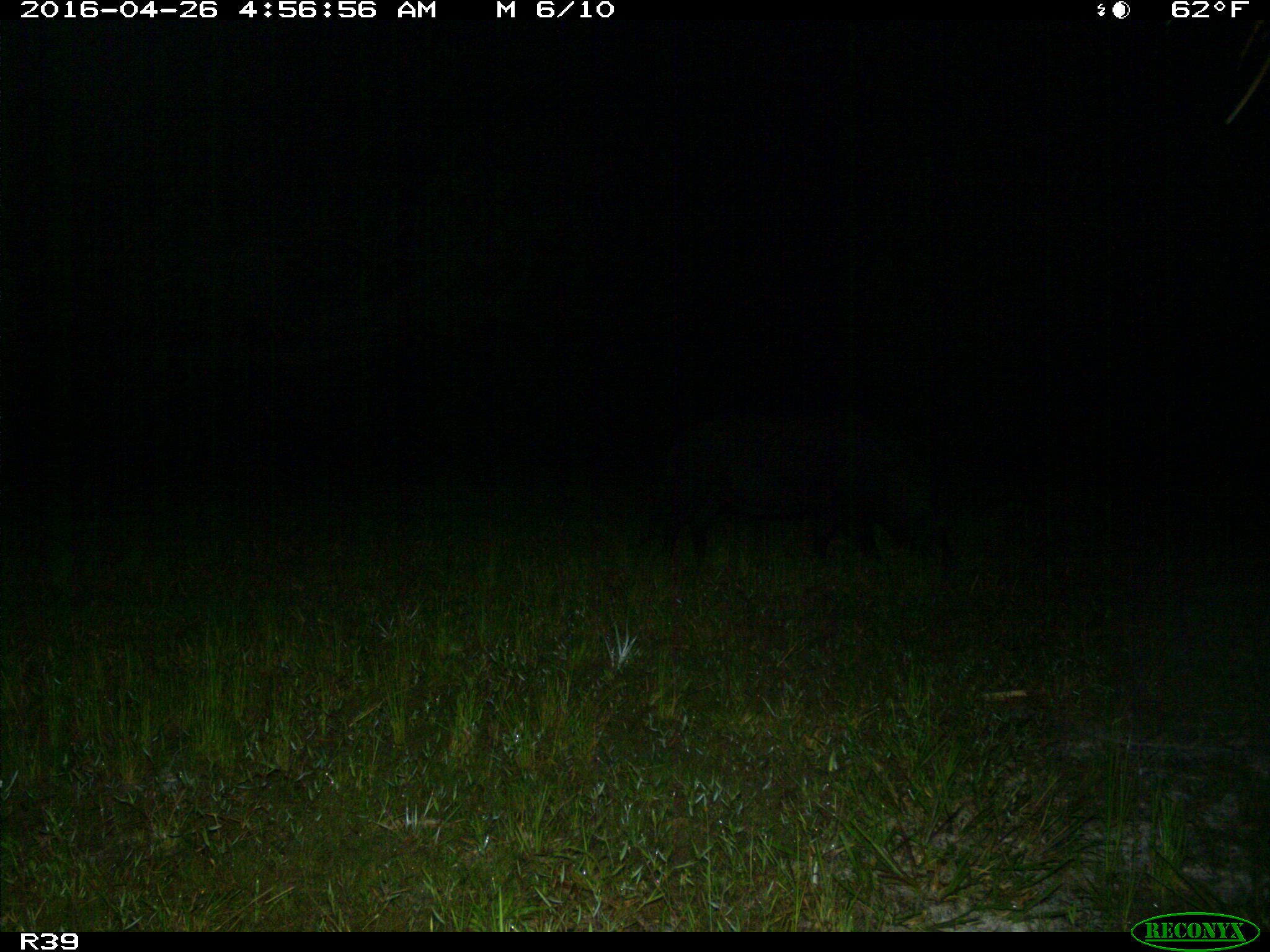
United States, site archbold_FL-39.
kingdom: Animalia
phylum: Chordata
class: Mammalia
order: Artiodactyla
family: Suidae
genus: Sus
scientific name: Sus scrofa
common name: wild boar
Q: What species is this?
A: Sus scrofa (wild boar).